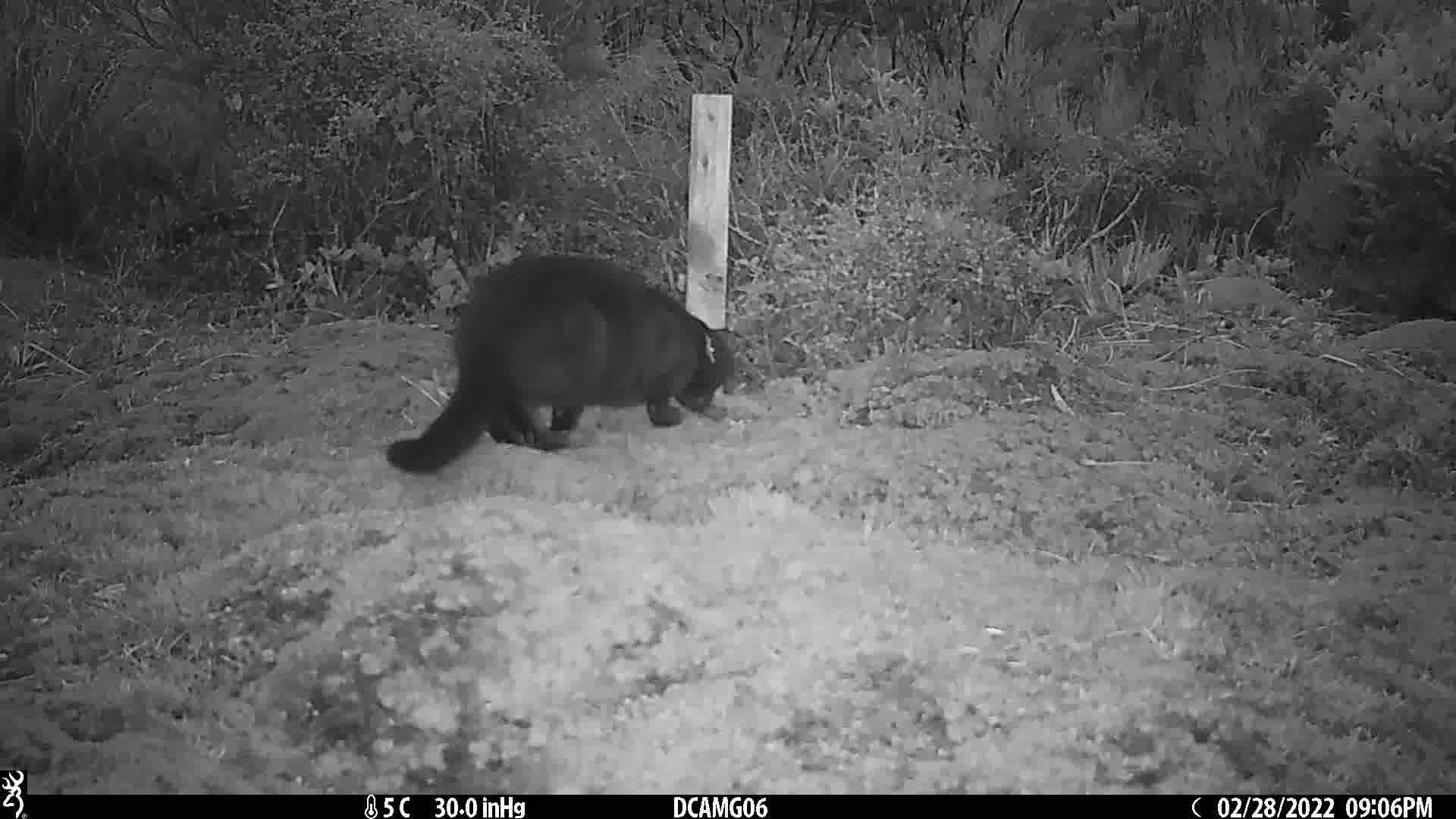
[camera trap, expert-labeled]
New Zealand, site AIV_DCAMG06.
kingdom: Animalia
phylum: Chordata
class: Mammalia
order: Carnivora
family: Felidae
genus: Felis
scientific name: Felis catus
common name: domestic cat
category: cat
Cat (domestic cat) (Felis catus).